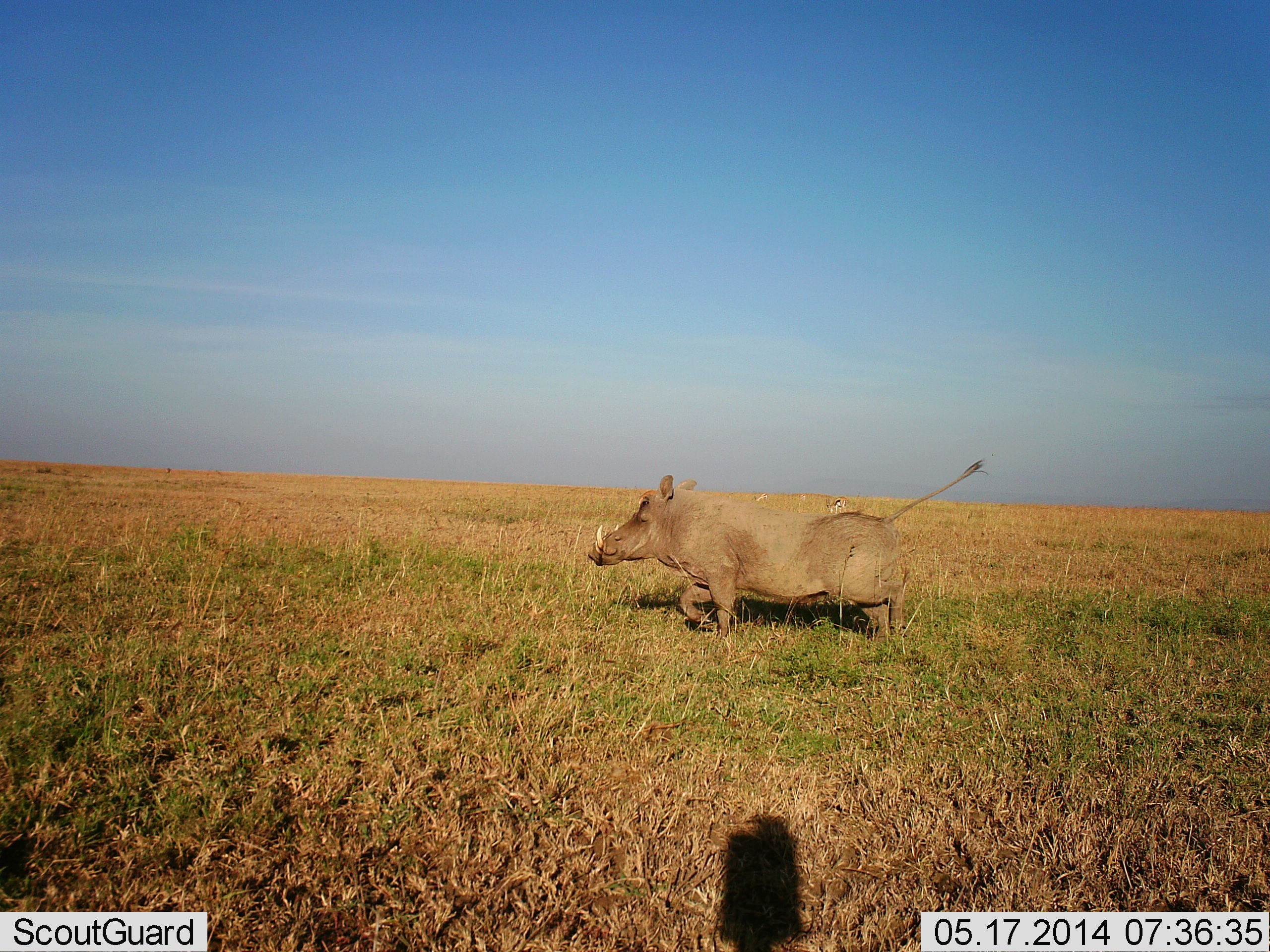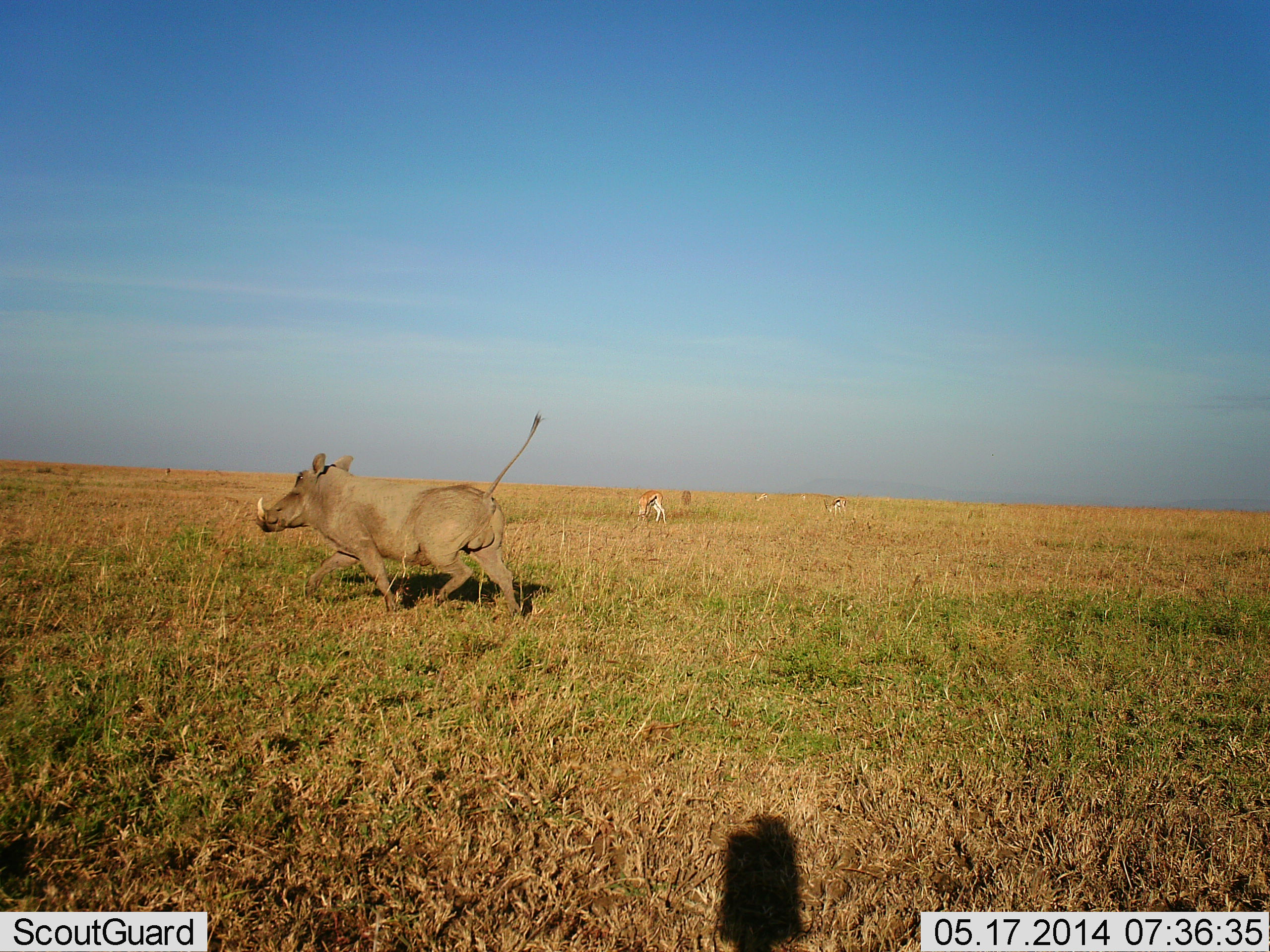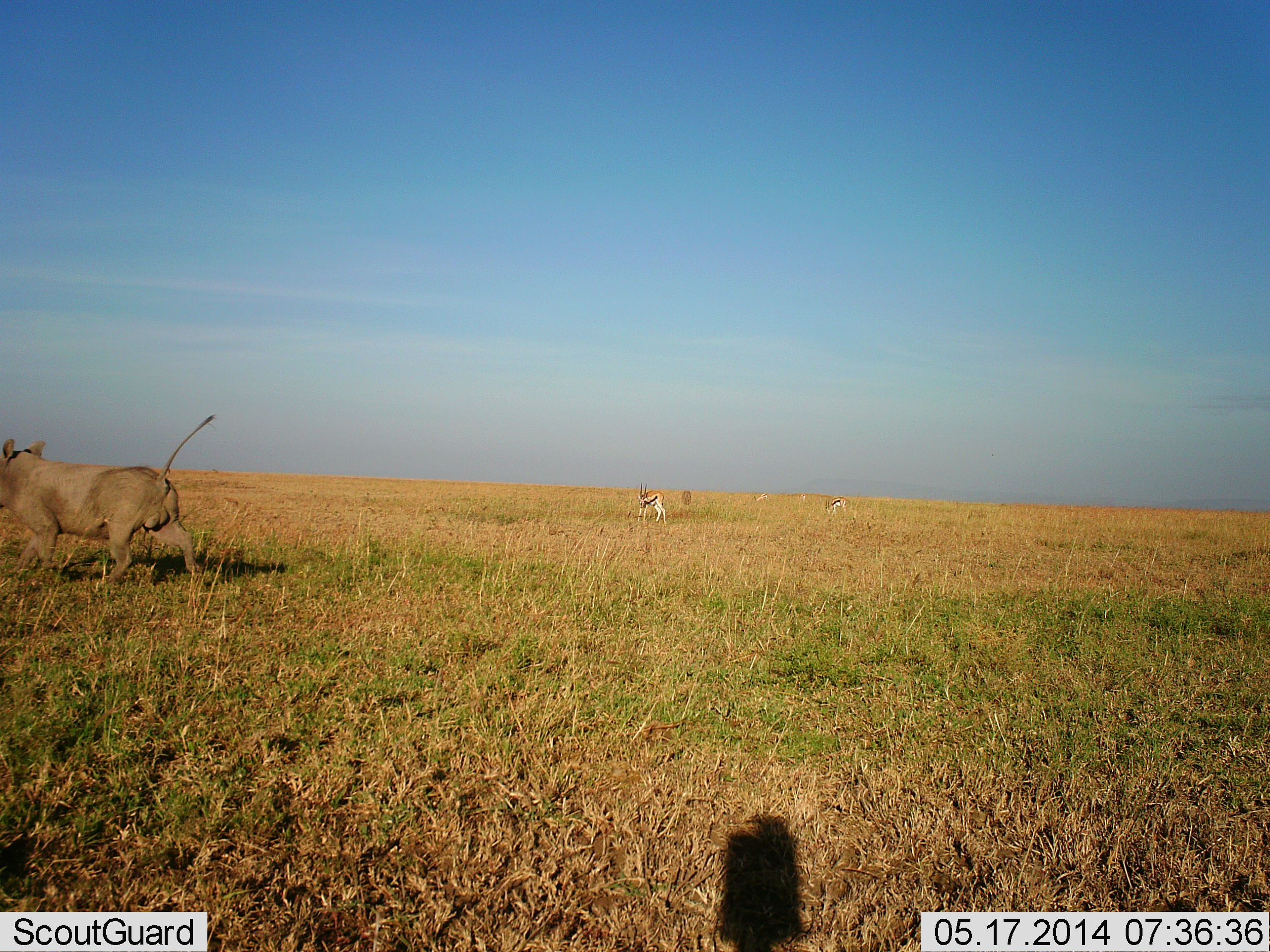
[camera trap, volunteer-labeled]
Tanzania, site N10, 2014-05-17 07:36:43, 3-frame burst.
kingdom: Animalia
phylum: Chordata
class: Mammalia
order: Artiodactyla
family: Bovidae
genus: Eudorcas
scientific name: Eudorcas thomsonii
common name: thomson's gazelle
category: gazellethomsons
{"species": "gazellethomsons (thomson's gazelle) (Eudorcas thomsonii)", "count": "2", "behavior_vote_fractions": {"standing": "55%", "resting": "0%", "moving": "0%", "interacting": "0%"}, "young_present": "0%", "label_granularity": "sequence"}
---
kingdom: Animalia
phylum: Chordata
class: Mammalia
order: Artiodactyla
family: Suidae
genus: Phacochoerus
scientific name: Phacochoerus africanus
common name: warthog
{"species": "warthog (Phacochoerus africanus)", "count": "1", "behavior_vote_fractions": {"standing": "0%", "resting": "0%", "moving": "100%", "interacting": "0%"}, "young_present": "0%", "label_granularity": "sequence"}